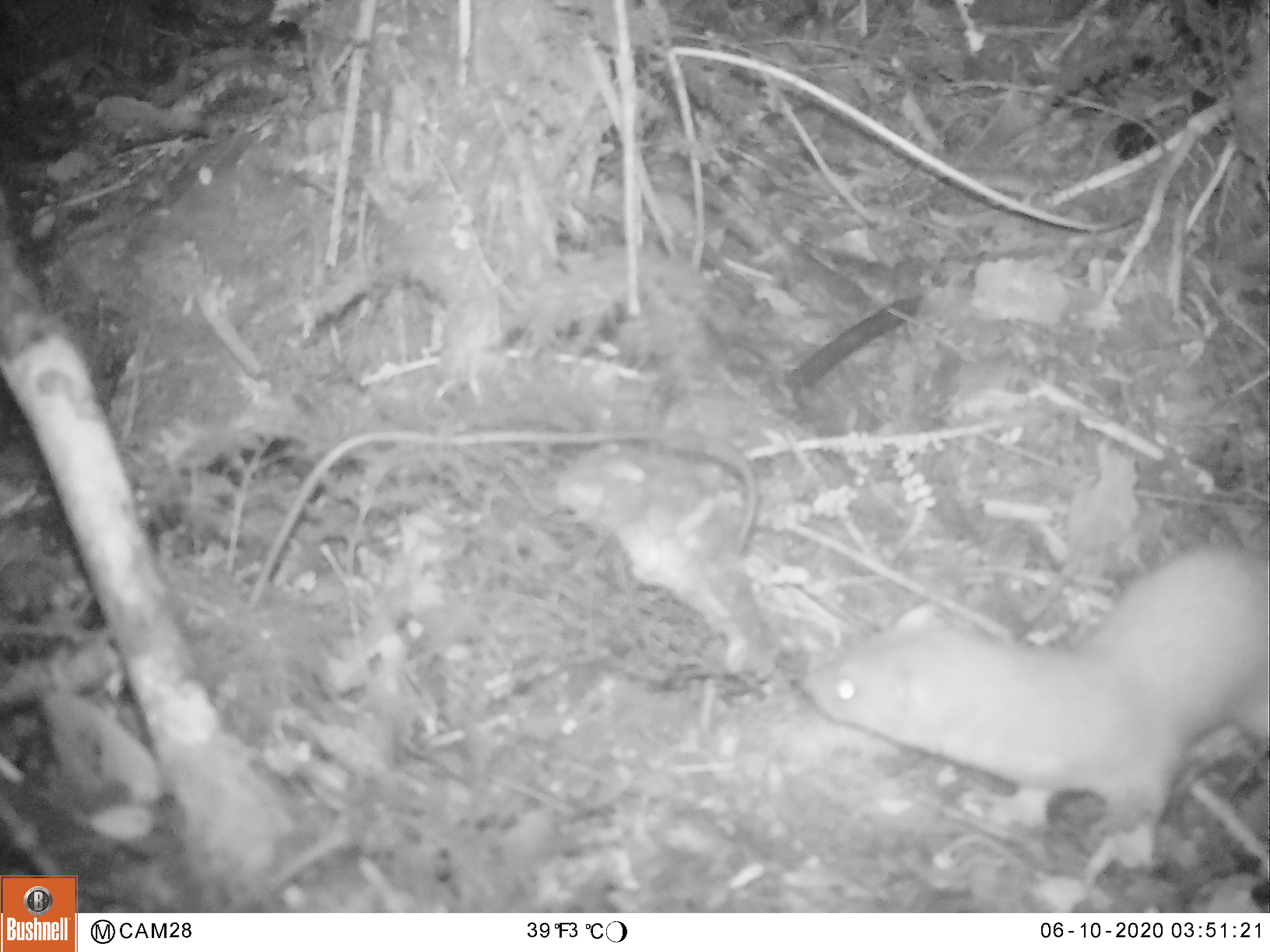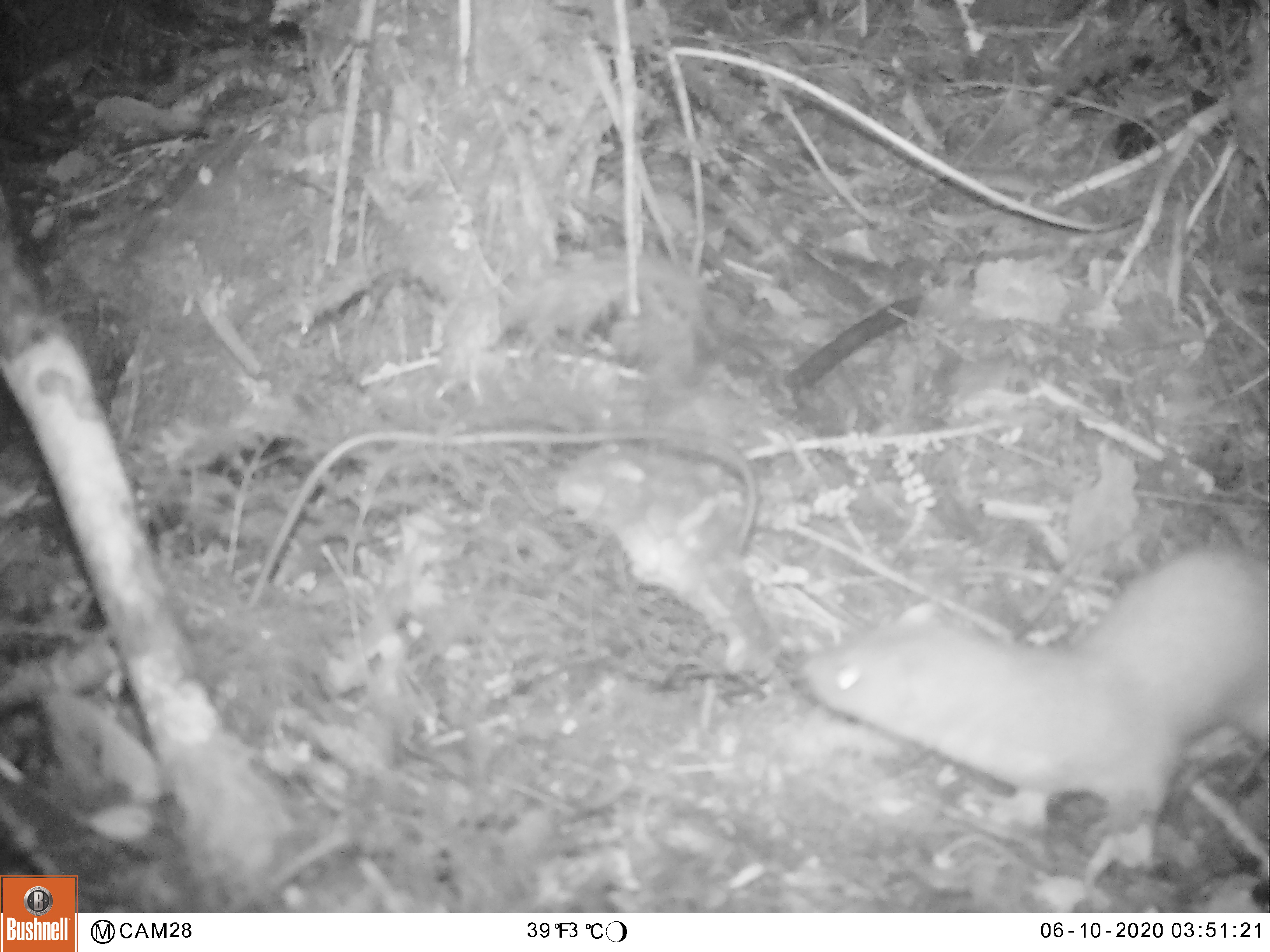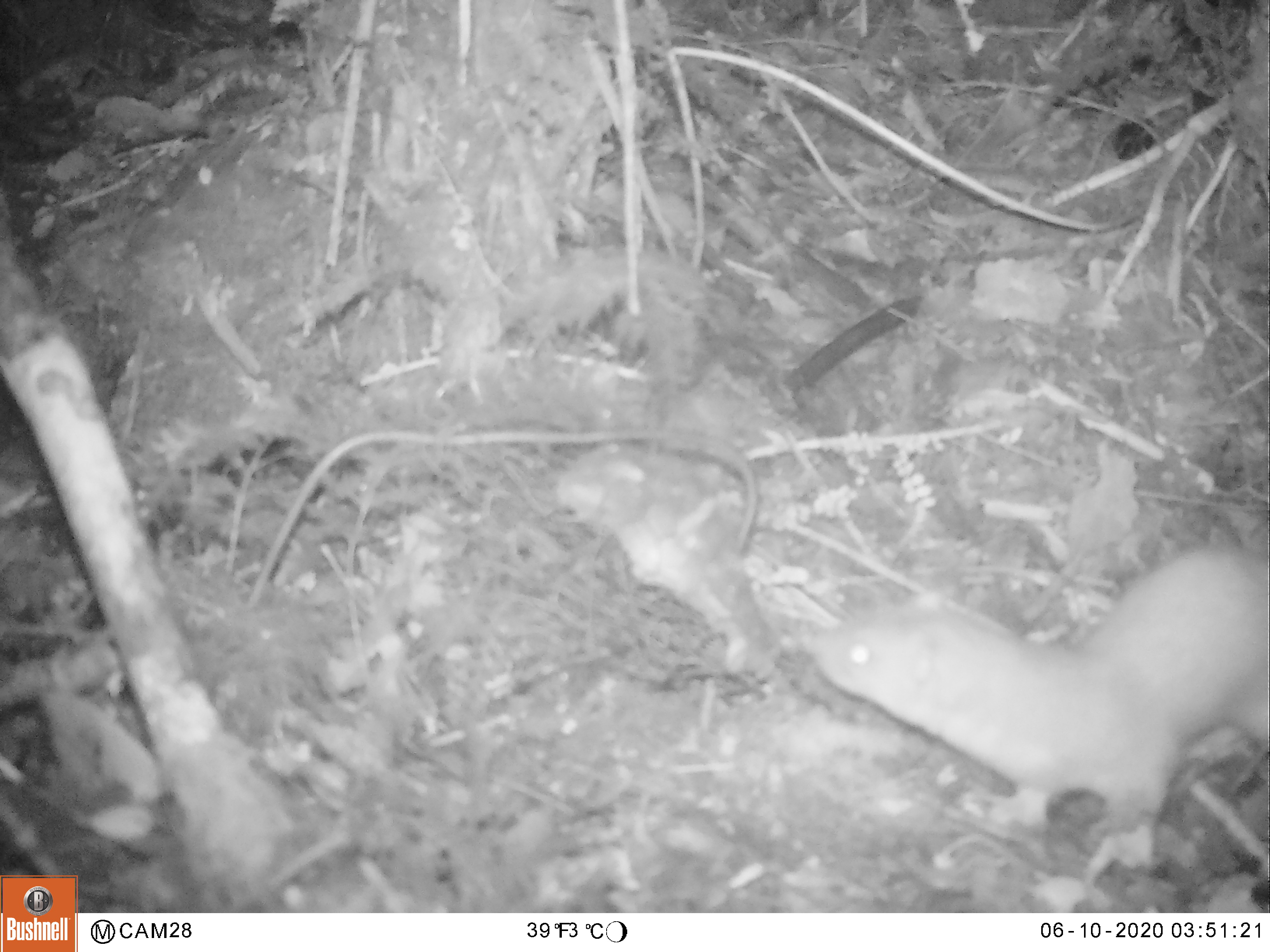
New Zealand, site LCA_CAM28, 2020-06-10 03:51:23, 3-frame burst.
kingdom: Animalia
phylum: Chordata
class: Mammalia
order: Carnivora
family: Mustelidae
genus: Mustela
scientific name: Mustela erminea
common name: stoat